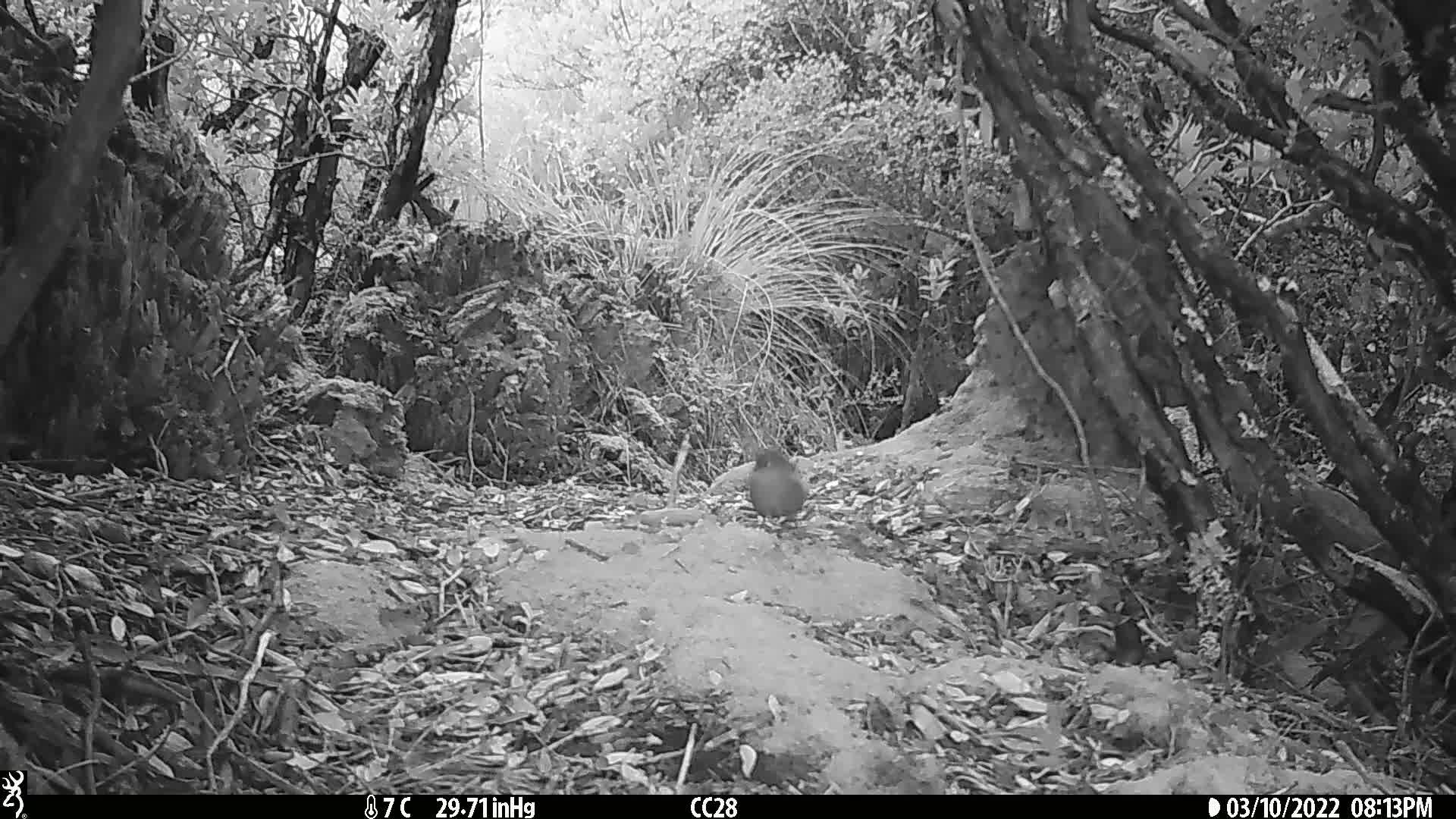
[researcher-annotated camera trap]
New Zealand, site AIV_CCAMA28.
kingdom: Animalia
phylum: Chordata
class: Aves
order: Passeriformes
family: Meliphagidae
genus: Anthornis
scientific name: Anthornis melanura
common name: new zealand bellbird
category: bellbird